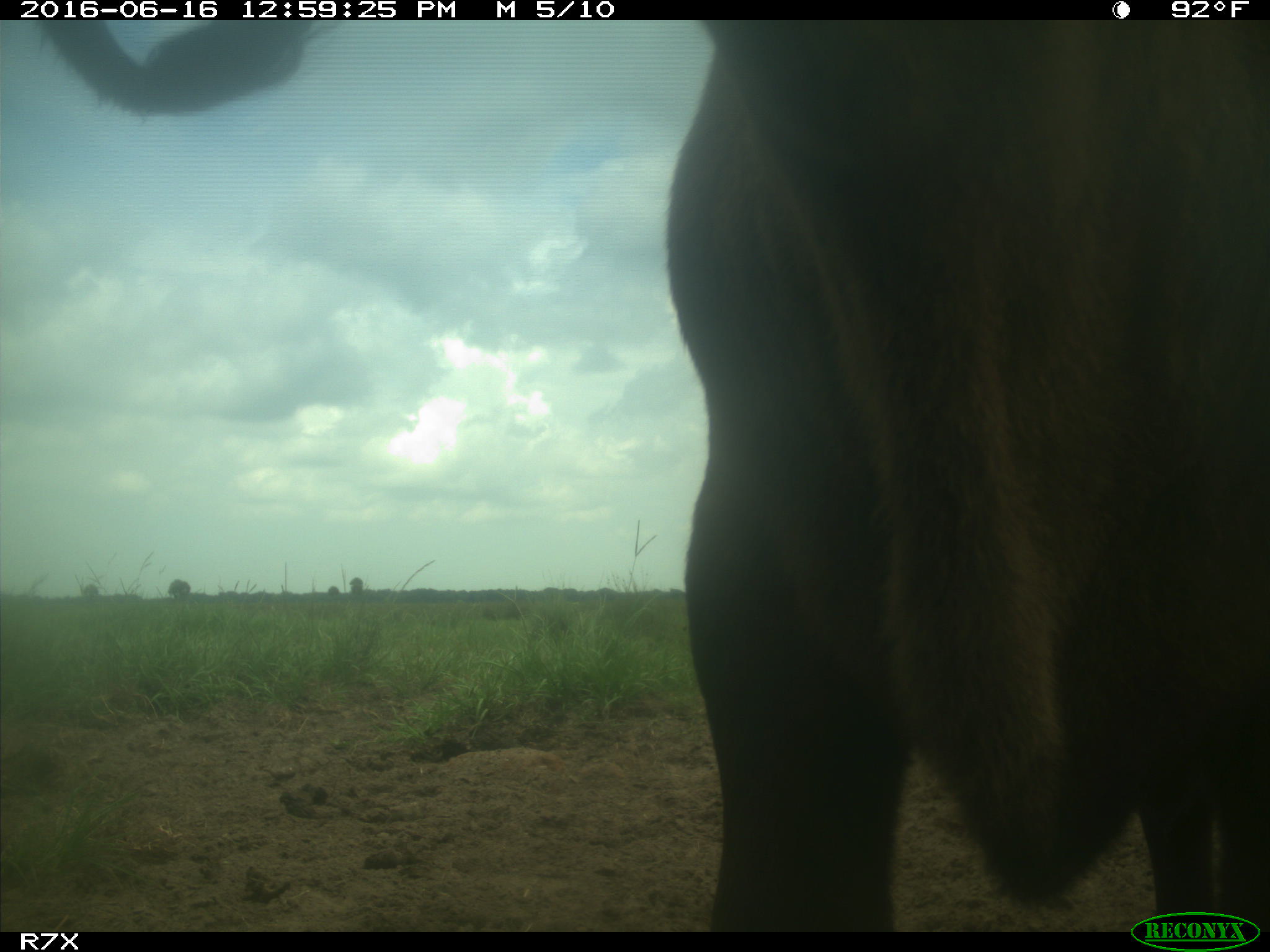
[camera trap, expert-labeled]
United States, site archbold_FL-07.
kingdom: Animalia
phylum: Chordata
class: Mammalia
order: Artiodactyla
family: Bovidae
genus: Bos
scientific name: Bos taurus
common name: domestic cow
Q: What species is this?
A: Bos taurus (domestic cow).